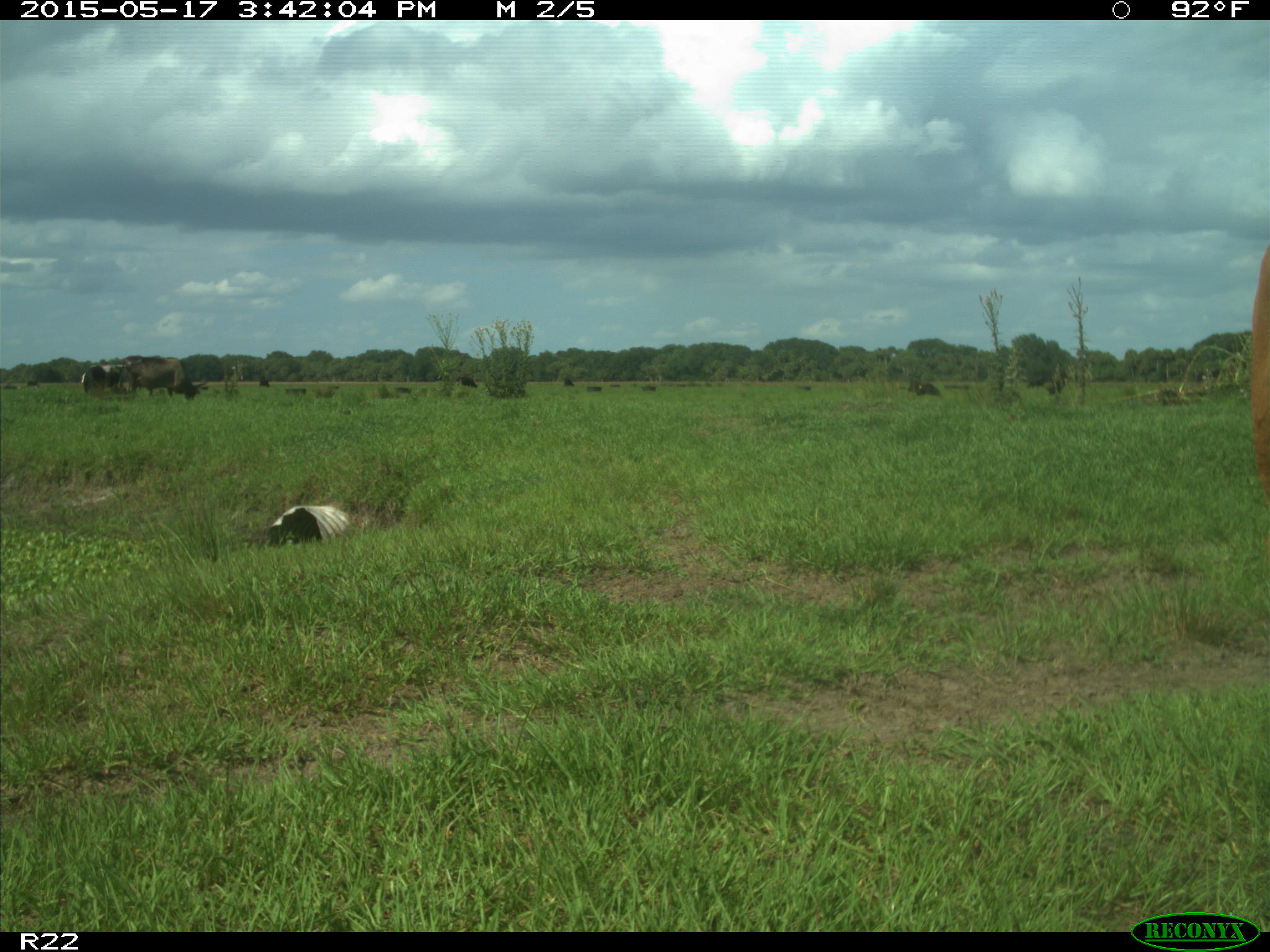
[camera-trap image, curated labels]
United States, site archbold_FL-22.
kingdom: Animalia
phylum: Chordata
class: Mammalia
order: Artiodactyla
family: Bovidae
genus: Bos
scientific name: Bos taurus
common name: domestic cow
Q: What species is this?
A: Bos taurus (domestic cow).